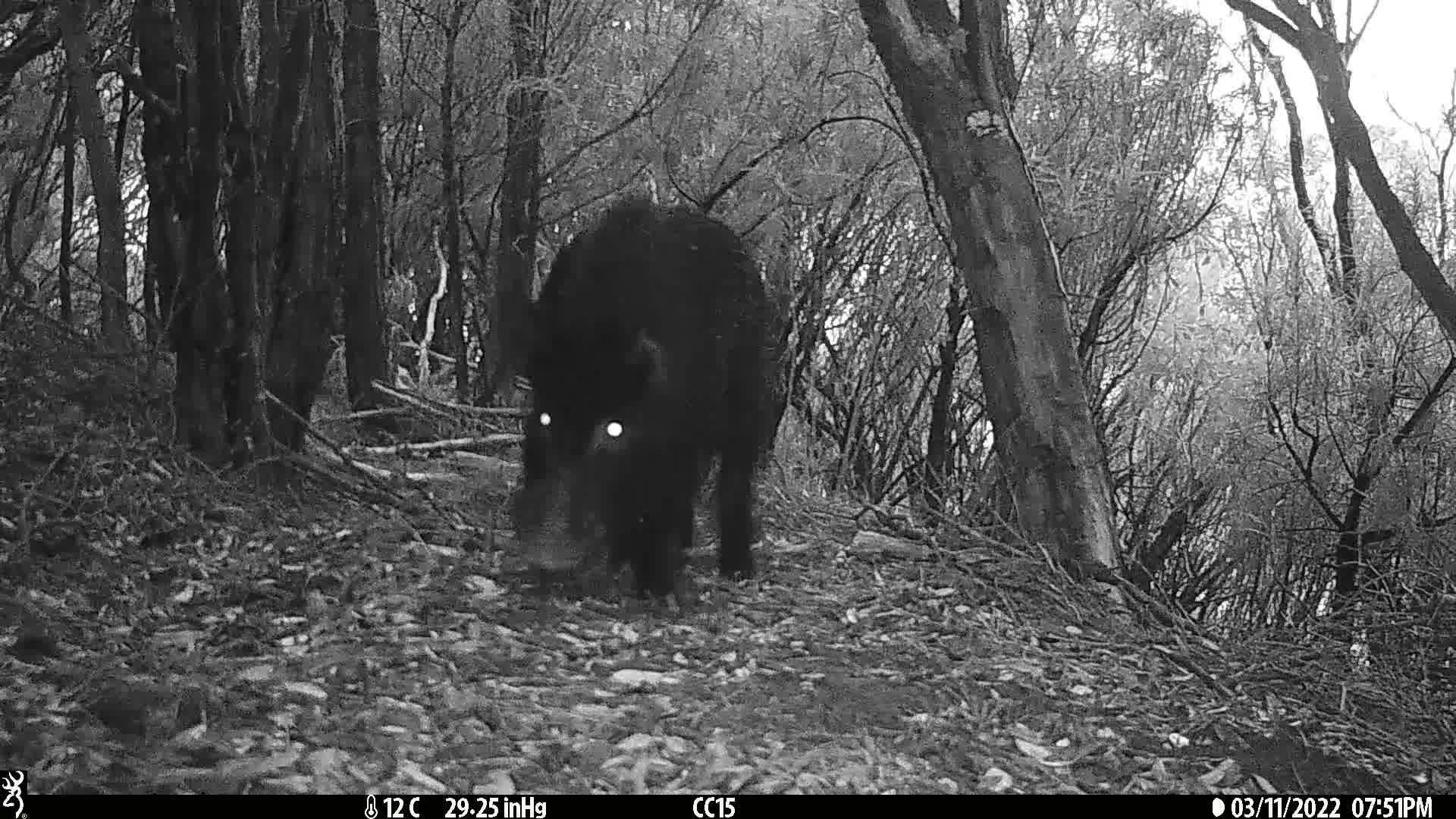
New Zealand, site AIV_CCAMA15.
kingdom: Animalia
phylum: Chordata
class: Mammalia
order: Artiodactyla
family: Suidae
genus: Sus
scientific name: Sus scrofa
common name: pig